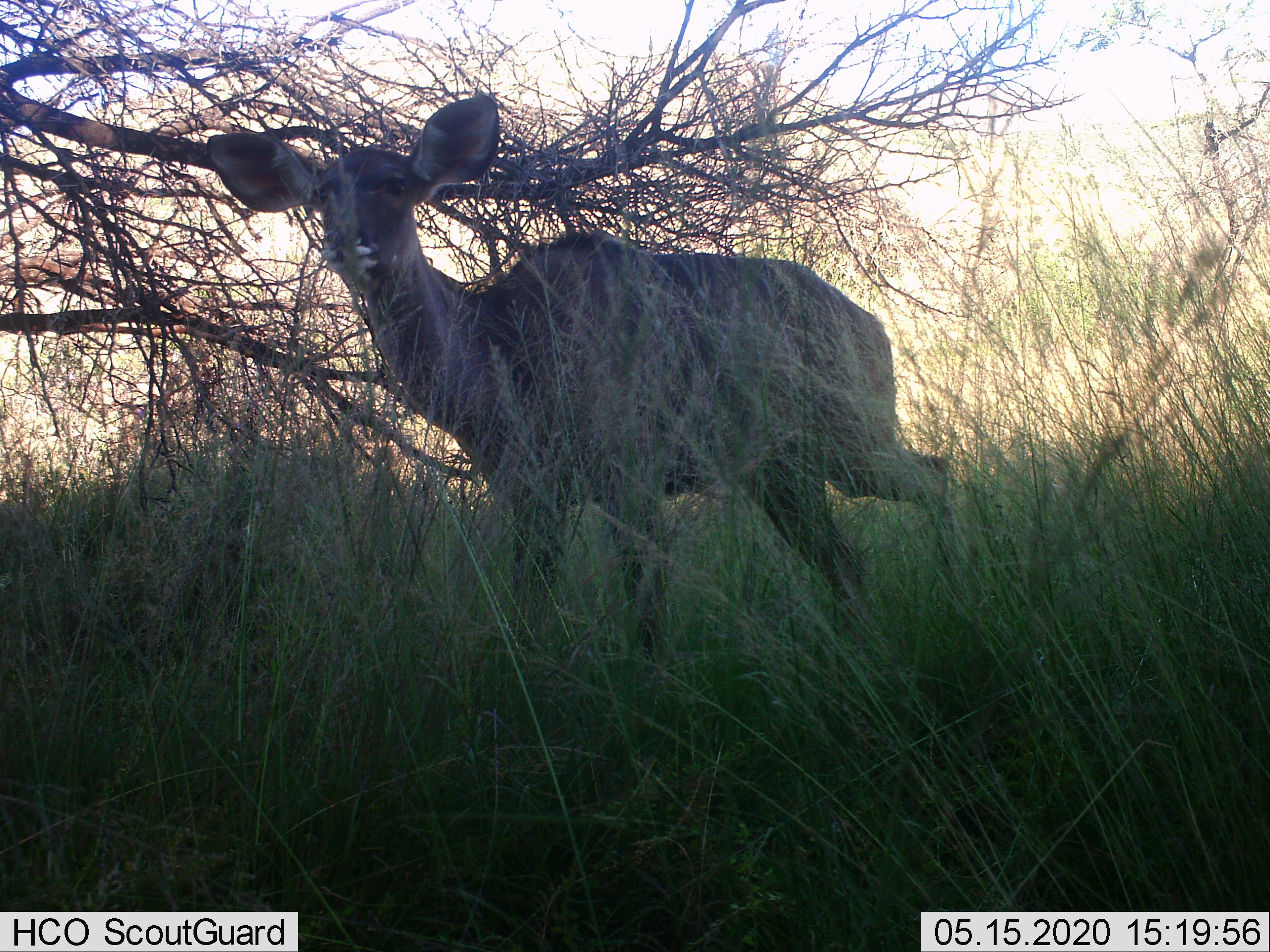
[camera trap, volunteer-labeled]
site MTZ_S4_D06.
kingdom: Animalia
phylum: Chordata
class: Mammalia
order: Artiodactyla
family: Bovidae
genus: Tragelaphus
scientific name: Tragelaphus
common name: kudu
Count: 1.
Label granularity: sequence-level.